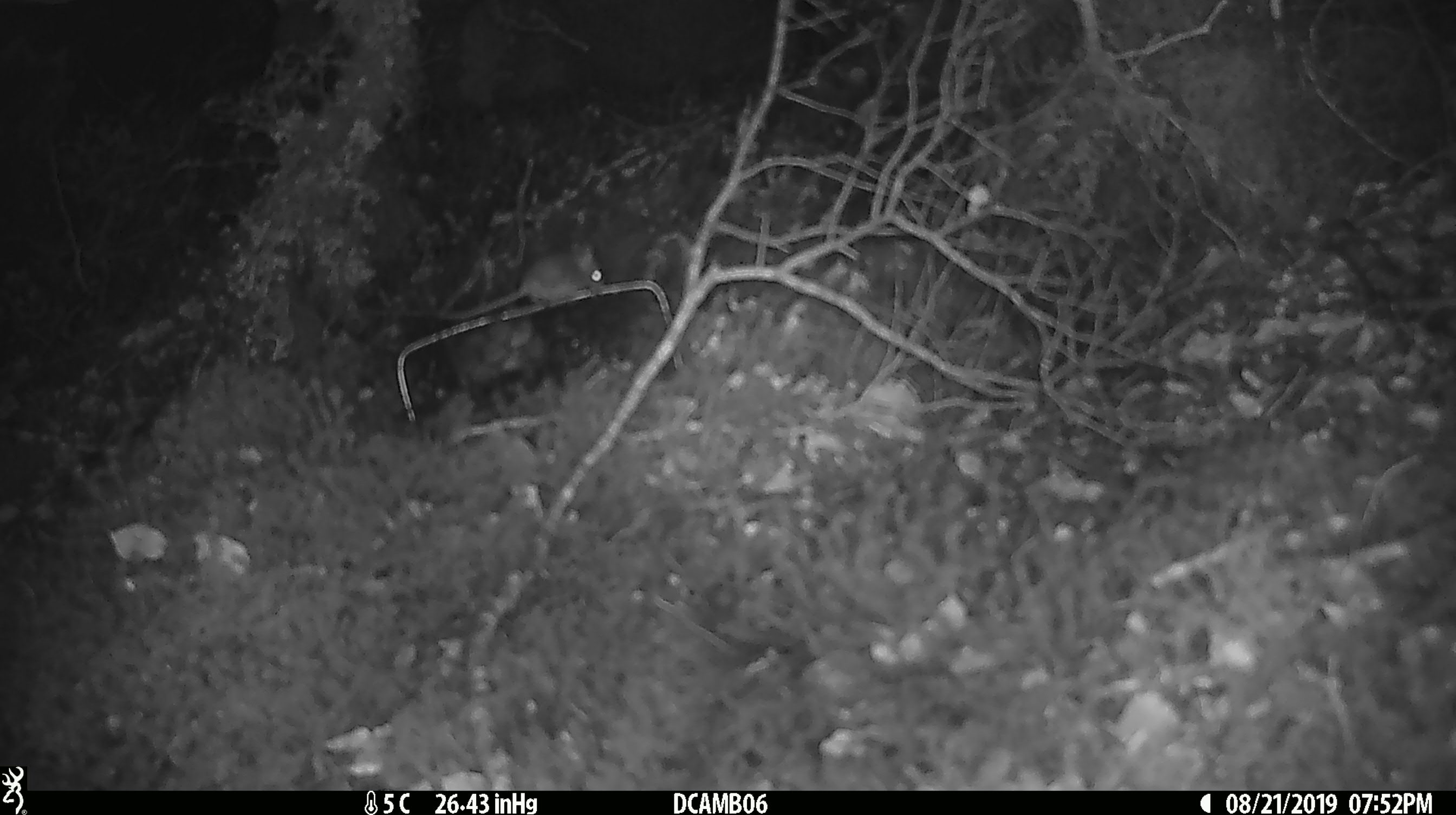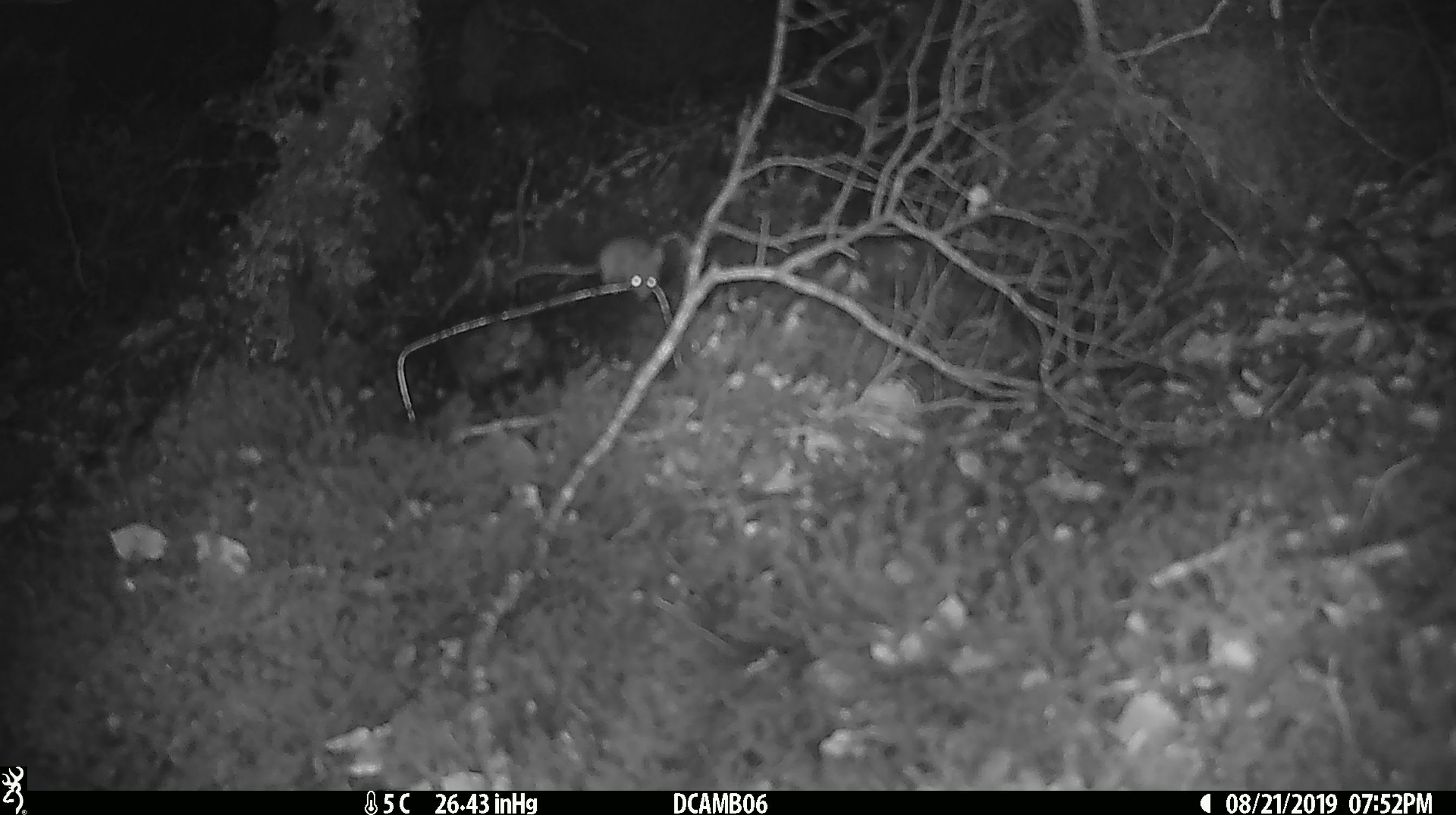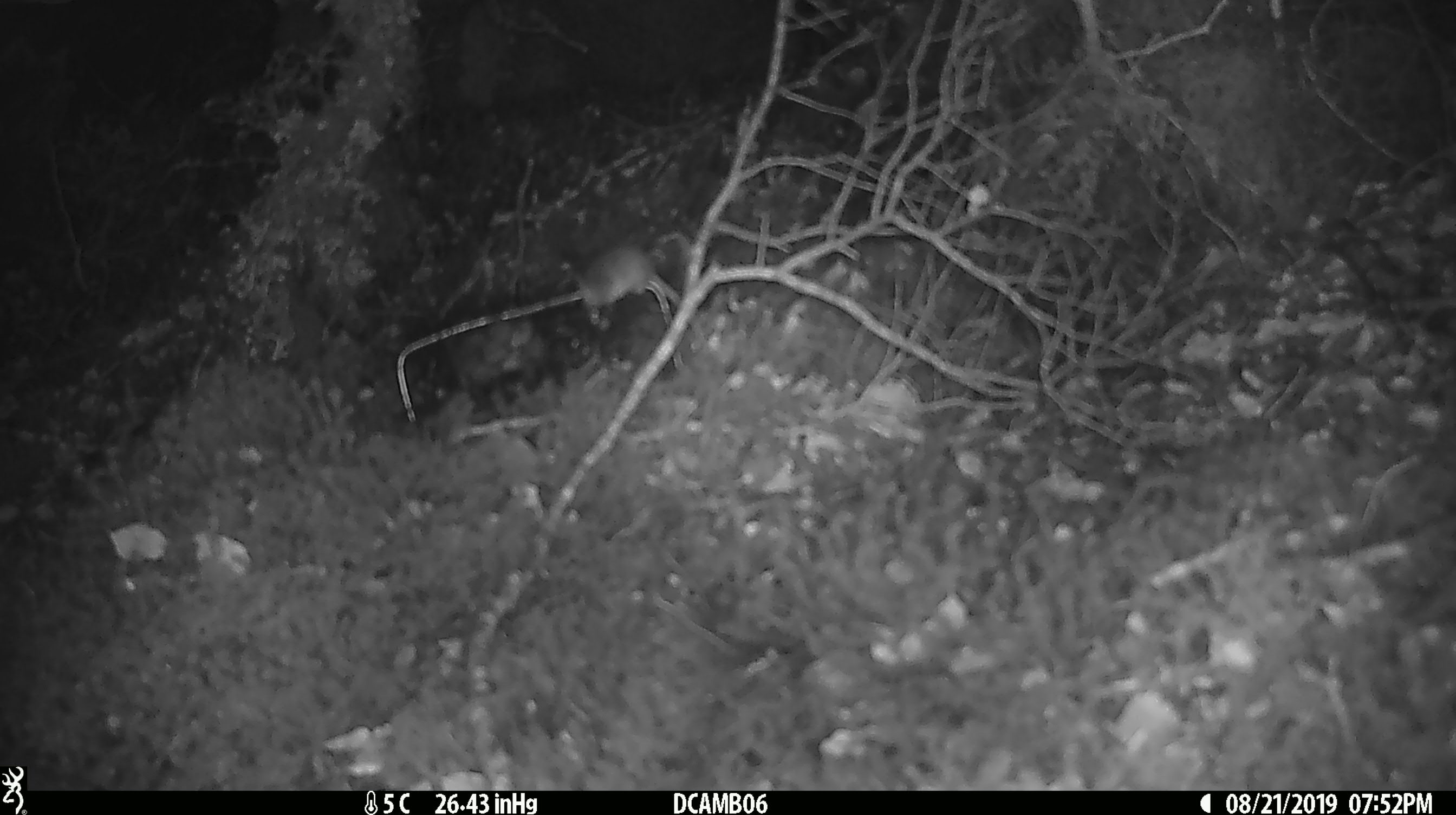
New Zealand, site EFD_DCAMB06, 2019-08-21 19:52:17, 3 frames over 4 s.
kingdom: Animalia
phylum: Chordata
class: Mammalia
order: Rodentia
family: Muridae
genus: Mus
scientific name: Mus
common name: mouse